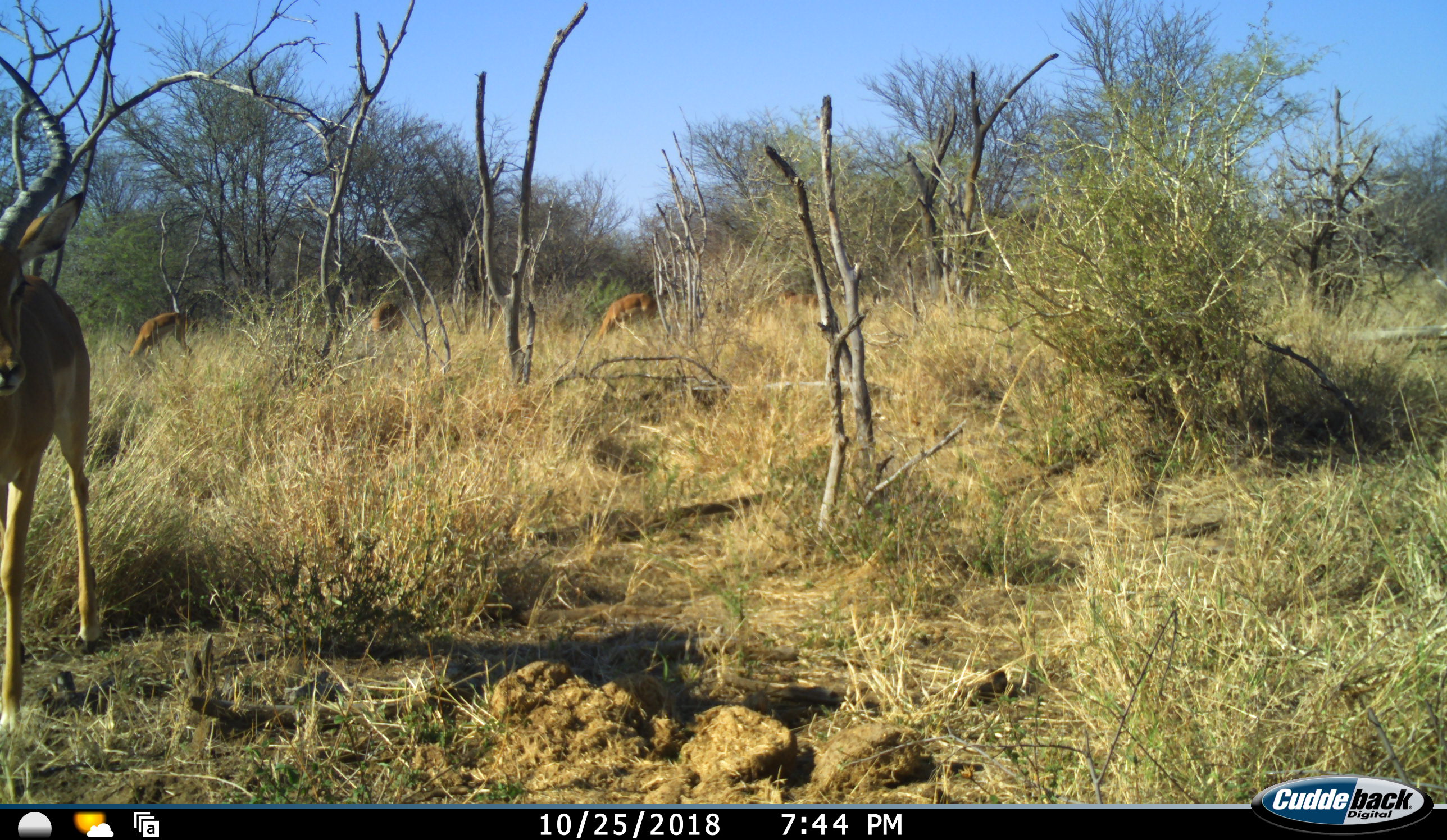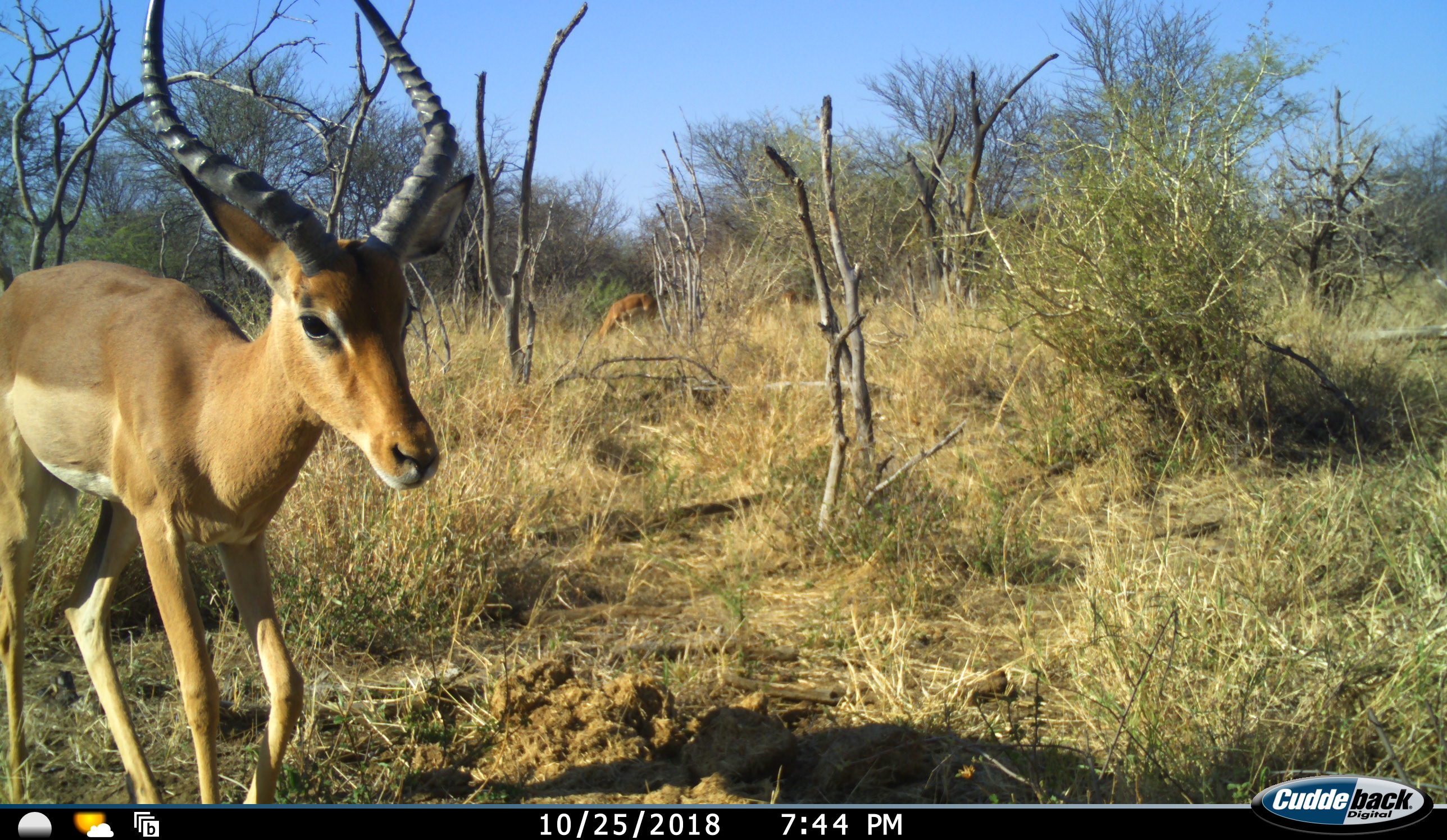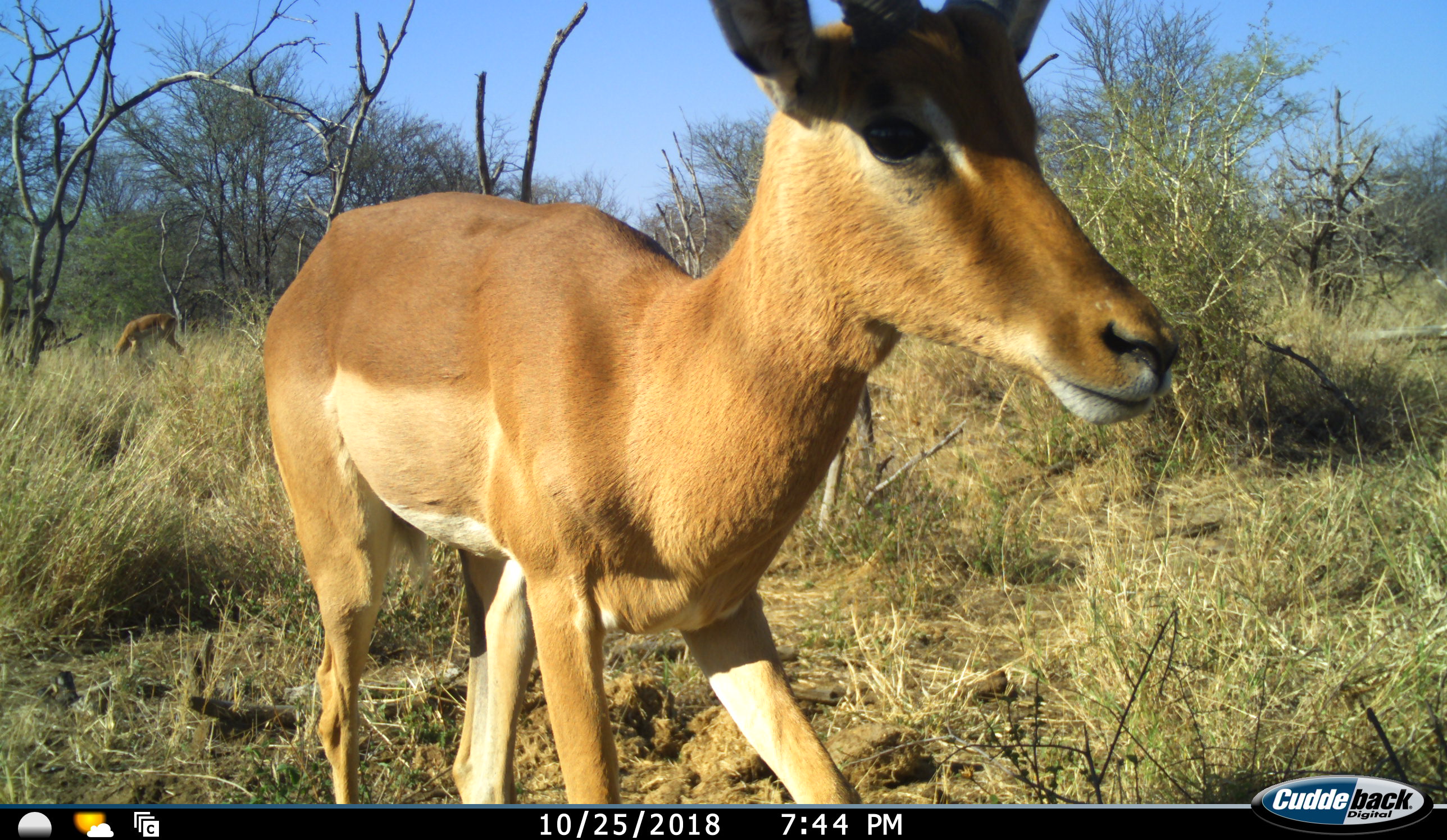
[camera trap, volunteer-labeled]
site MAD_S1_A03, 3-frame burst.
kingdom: Animalia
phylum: Chordata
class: Mammalia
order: Artiodactyla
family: Bovidae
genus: Aepyceros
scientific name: Aepyceros melampus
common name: impala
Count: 4.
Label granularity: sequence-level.